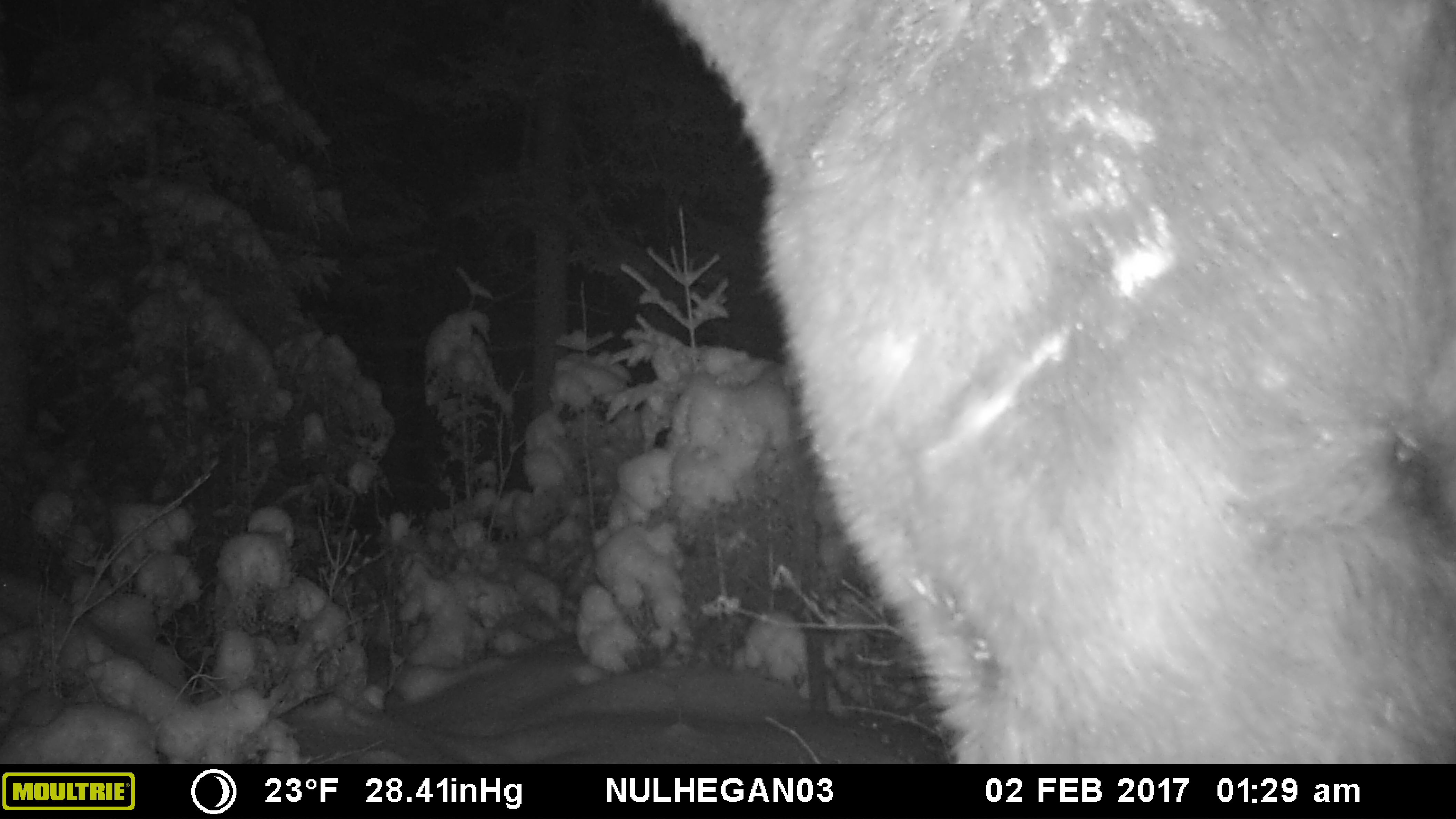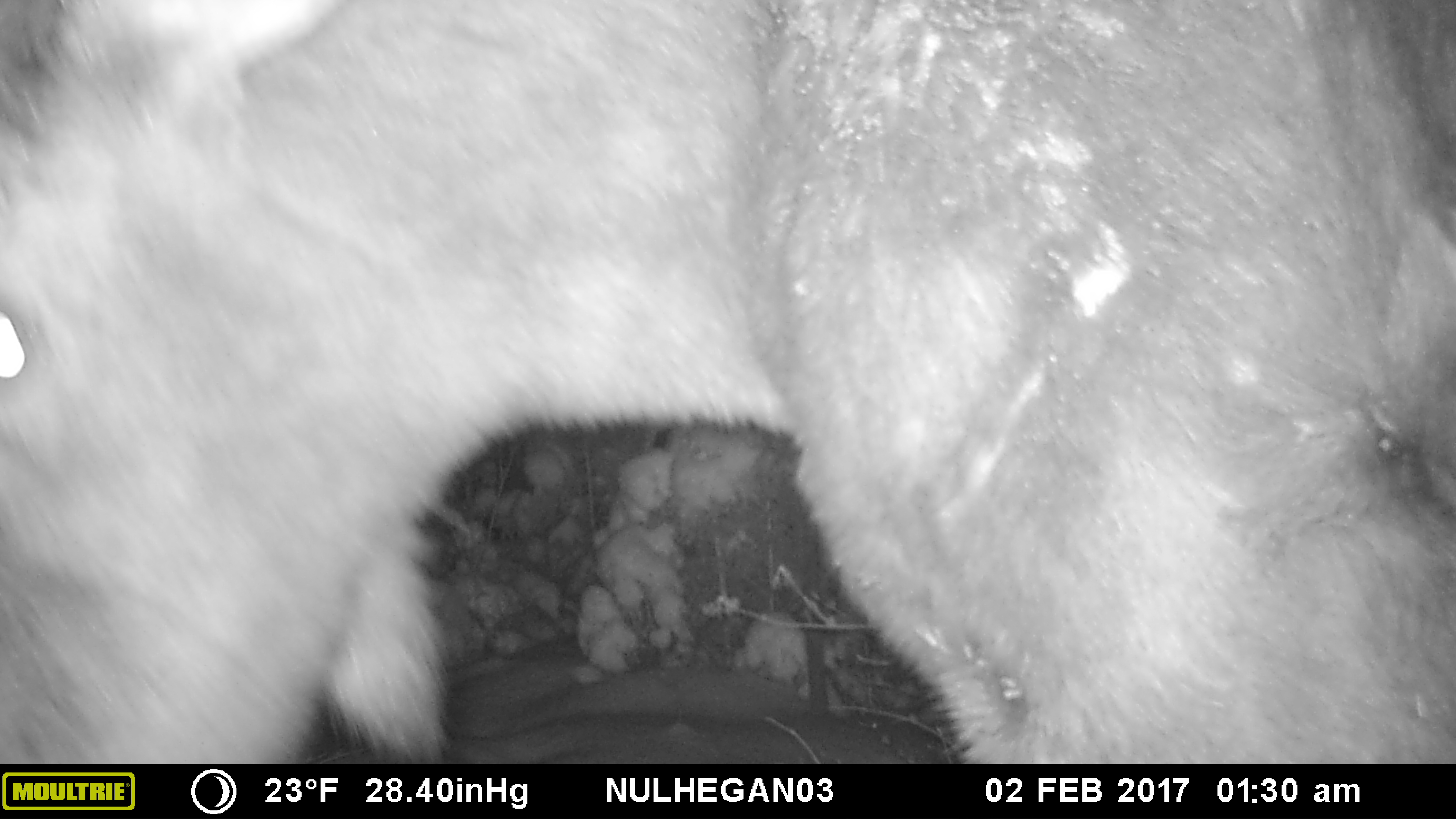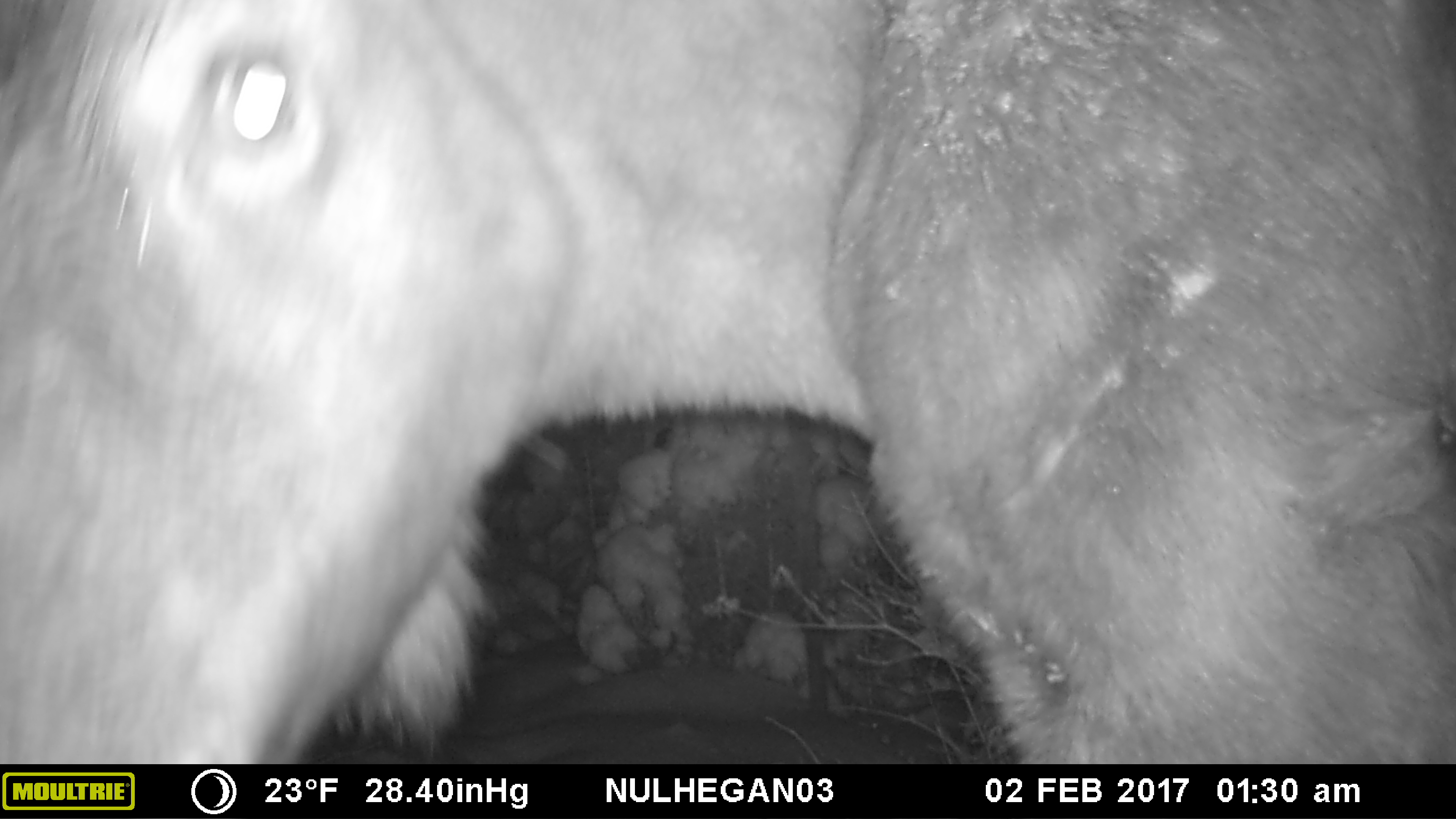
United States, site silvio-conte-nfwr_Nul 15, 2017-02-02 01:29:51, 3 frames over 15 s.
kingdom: Animalia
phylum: Chordata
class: Mammalia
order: Artiodactyla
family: Cervidae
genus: Alces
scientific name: Alces alces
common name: moose